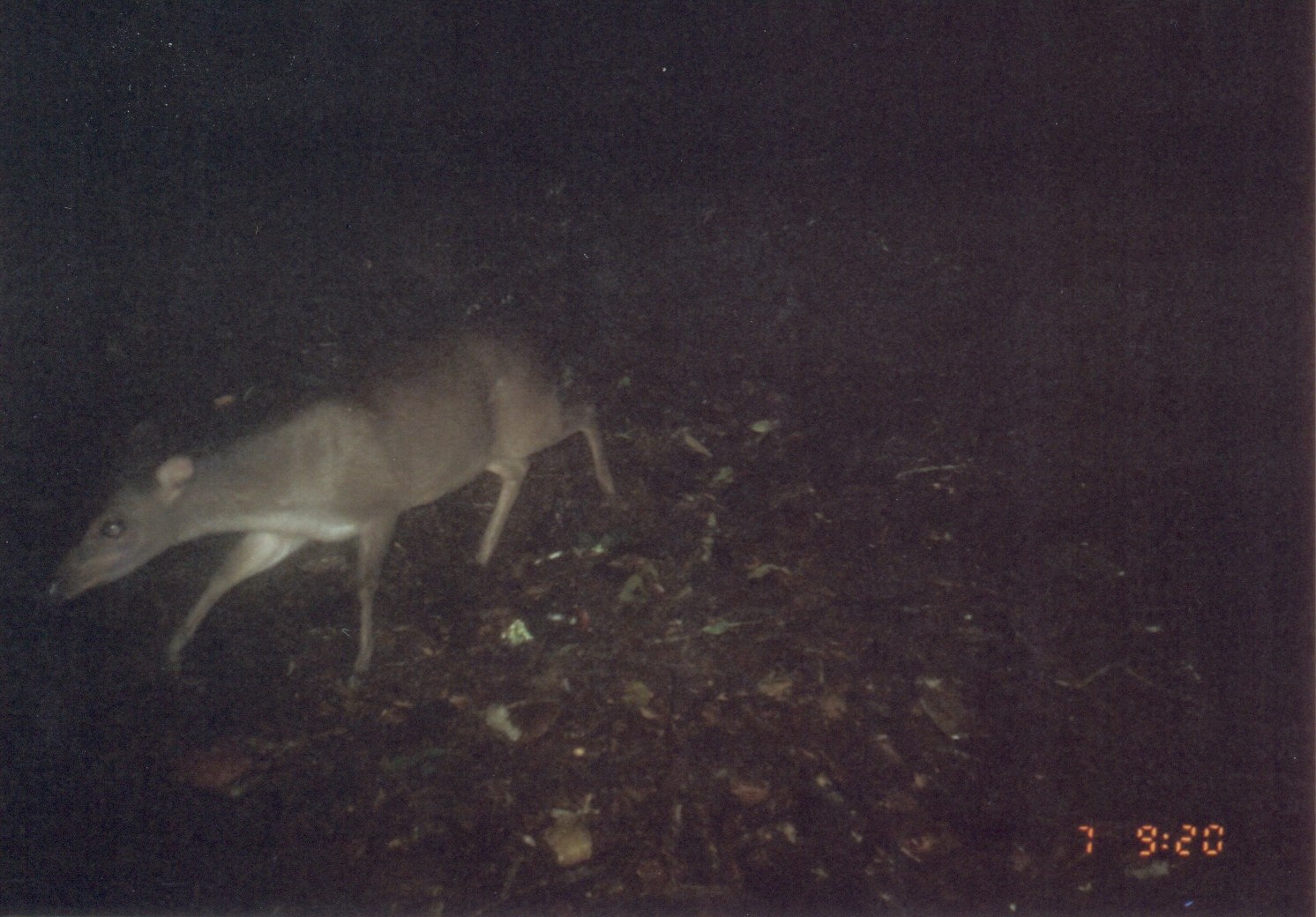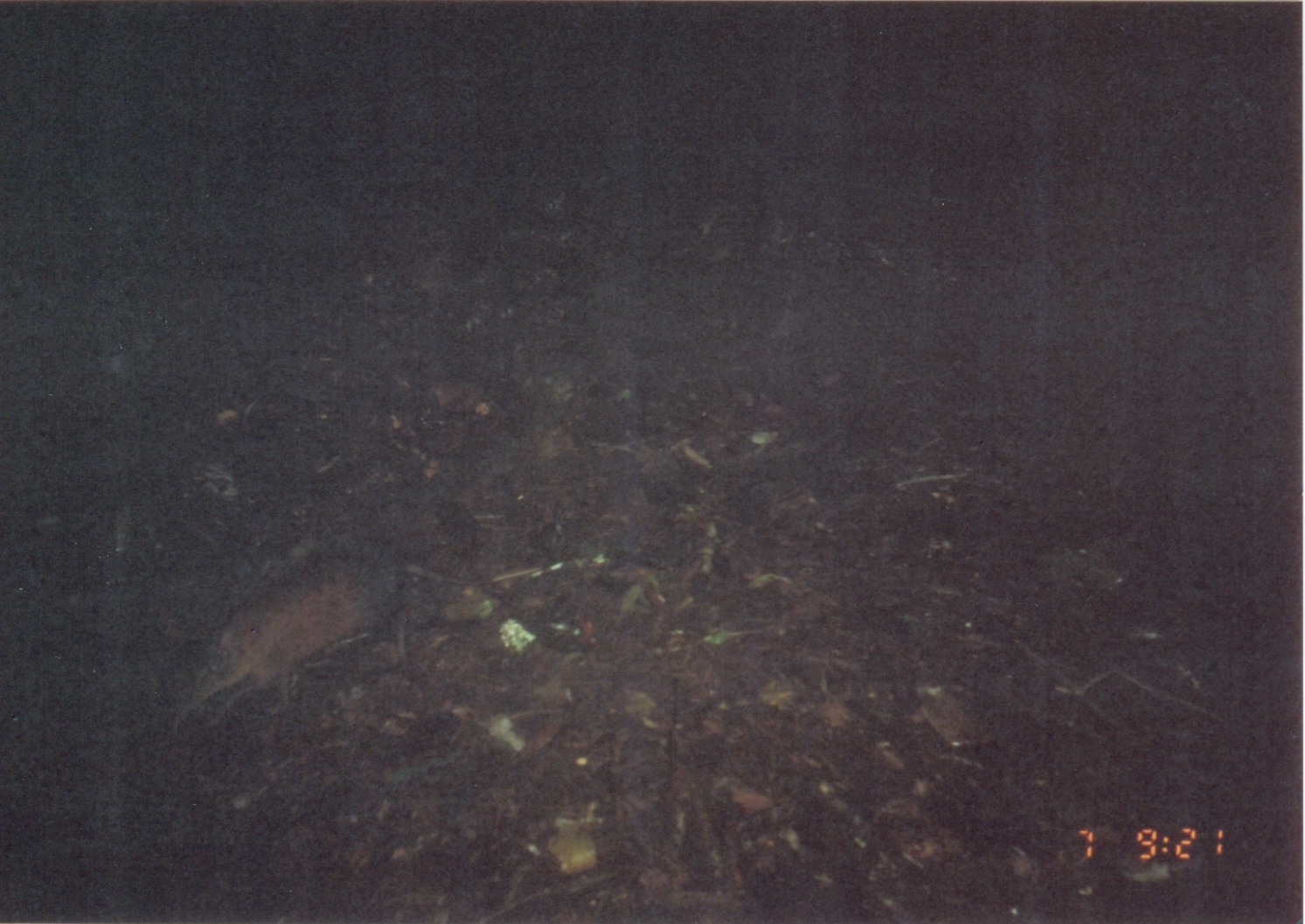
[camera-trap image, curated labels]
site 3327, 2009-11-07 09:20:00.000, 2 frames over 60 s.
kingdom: Animalia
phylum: Chordata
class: Mammalia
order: Artiodactyla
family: Bovidae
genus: Philantomba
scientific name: Philantomba monticola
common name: blue duiker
Philantomba monticola (blue duiker), count 1.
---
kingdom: Animalia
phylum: Chordata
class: Mammalia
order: Macroscelidea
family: Macroscelididae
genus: Rhynchocyon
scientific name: Rhynchocyon udzungwensis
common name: grey-faced sengi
Rhynchocyon udzungwensis (grey-faced sengi), count 1.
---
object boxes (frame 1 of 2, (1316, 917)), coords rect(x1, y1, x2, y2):
philantomba monticola: rect(41, 324, 616, 689)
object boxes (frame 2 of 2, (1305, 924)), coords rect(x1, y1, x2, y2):
rhynchocyon udzungwensis: rect(165, 553, 394, 723)